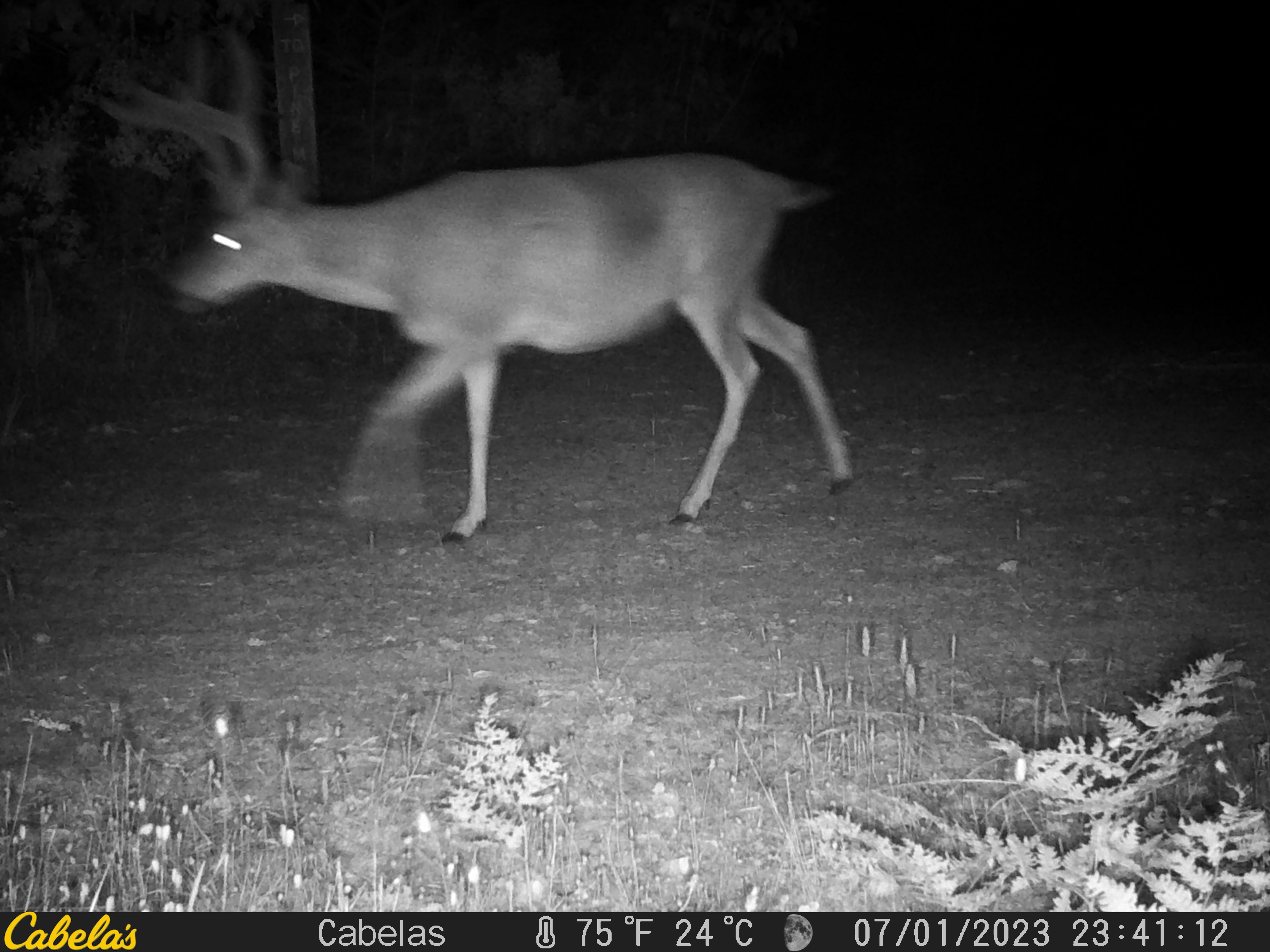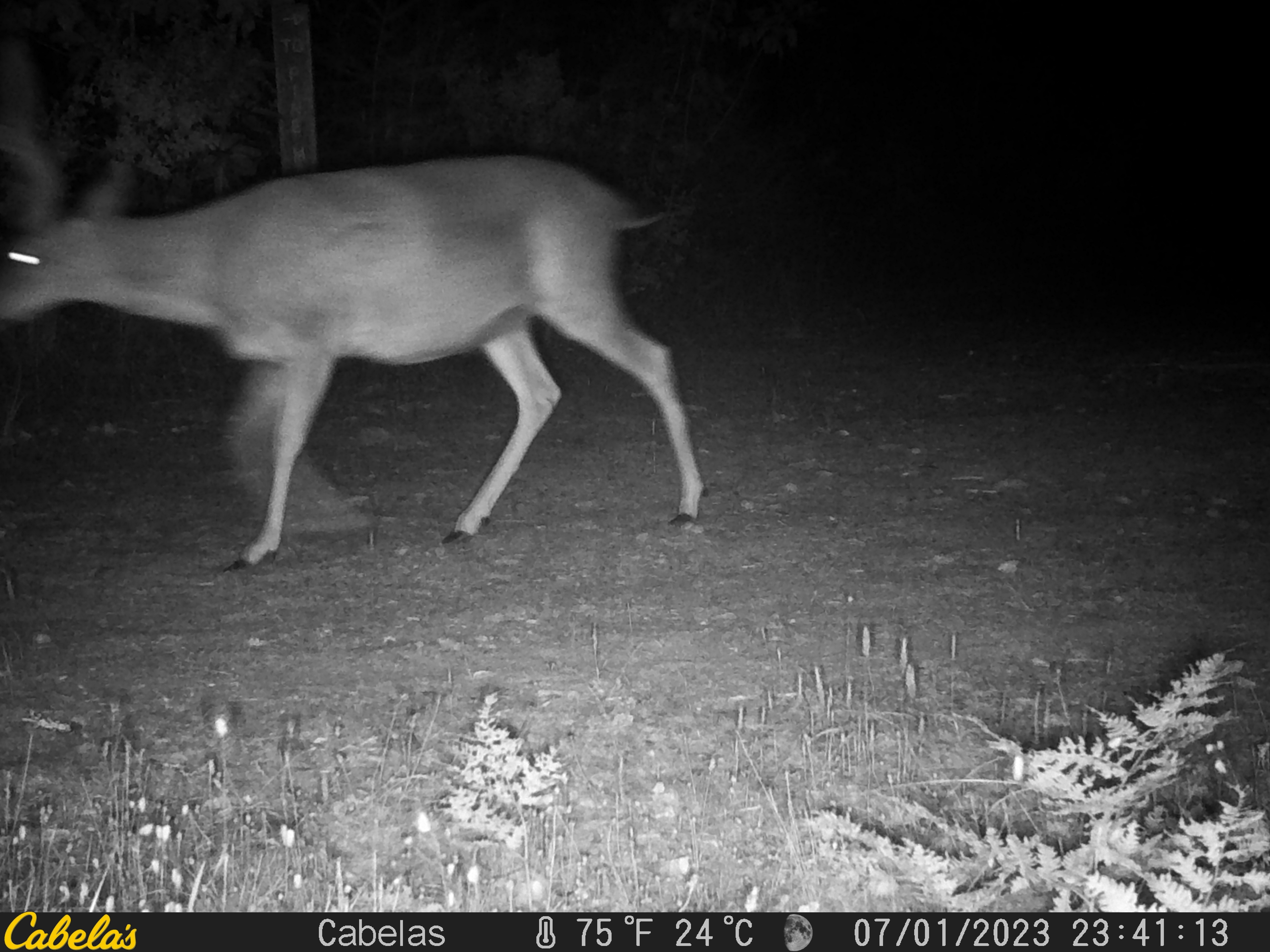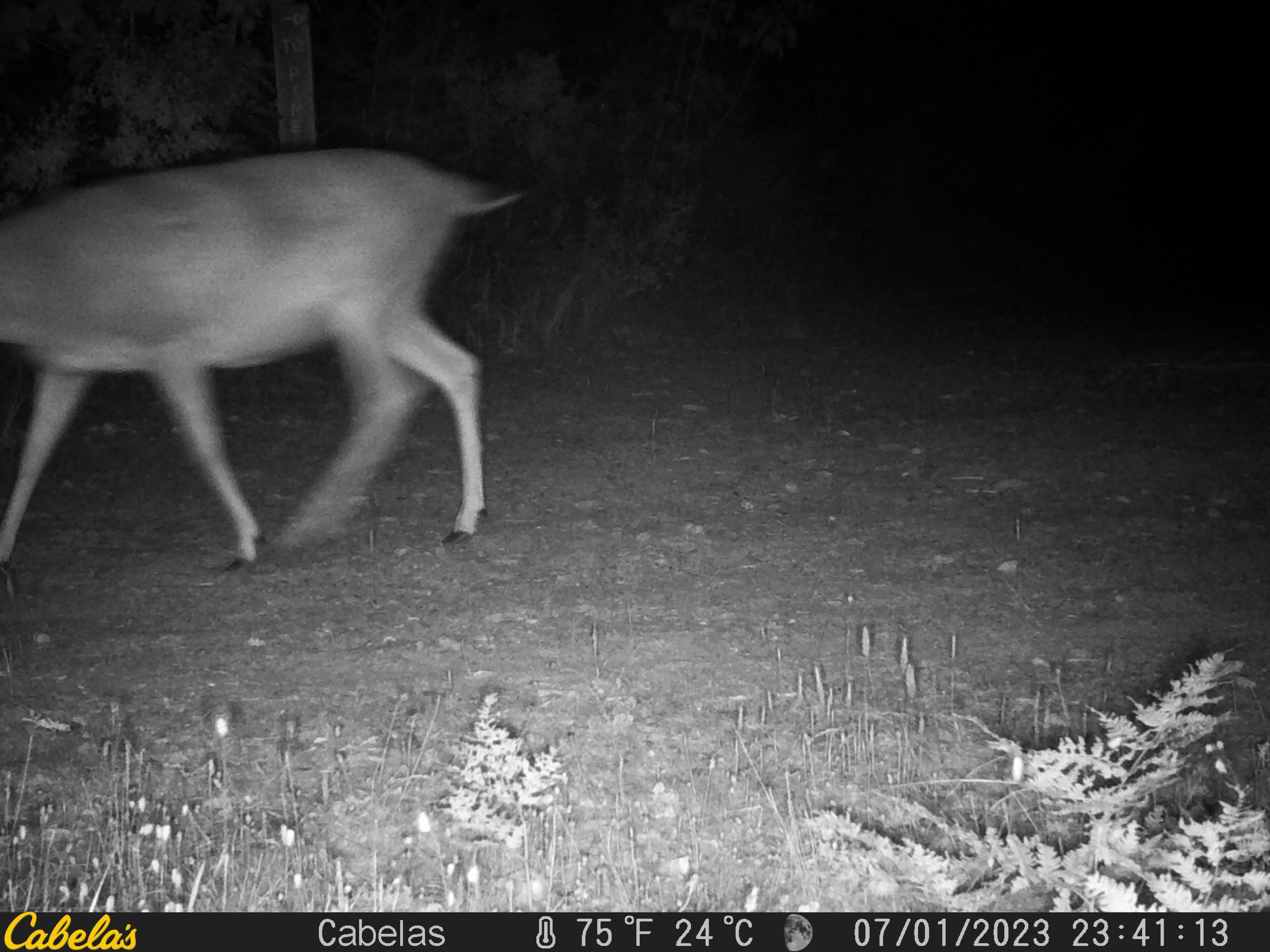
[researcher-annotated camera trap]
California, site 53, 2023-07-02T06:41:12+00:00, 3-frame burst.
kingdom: Animalia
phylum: Chordata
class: Mammalia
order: Artiodactyla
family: Cervidae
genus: Odocoileus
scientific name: Odocoileus hemionus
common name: mule deer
Mule deer (Odocoileus hemionus).